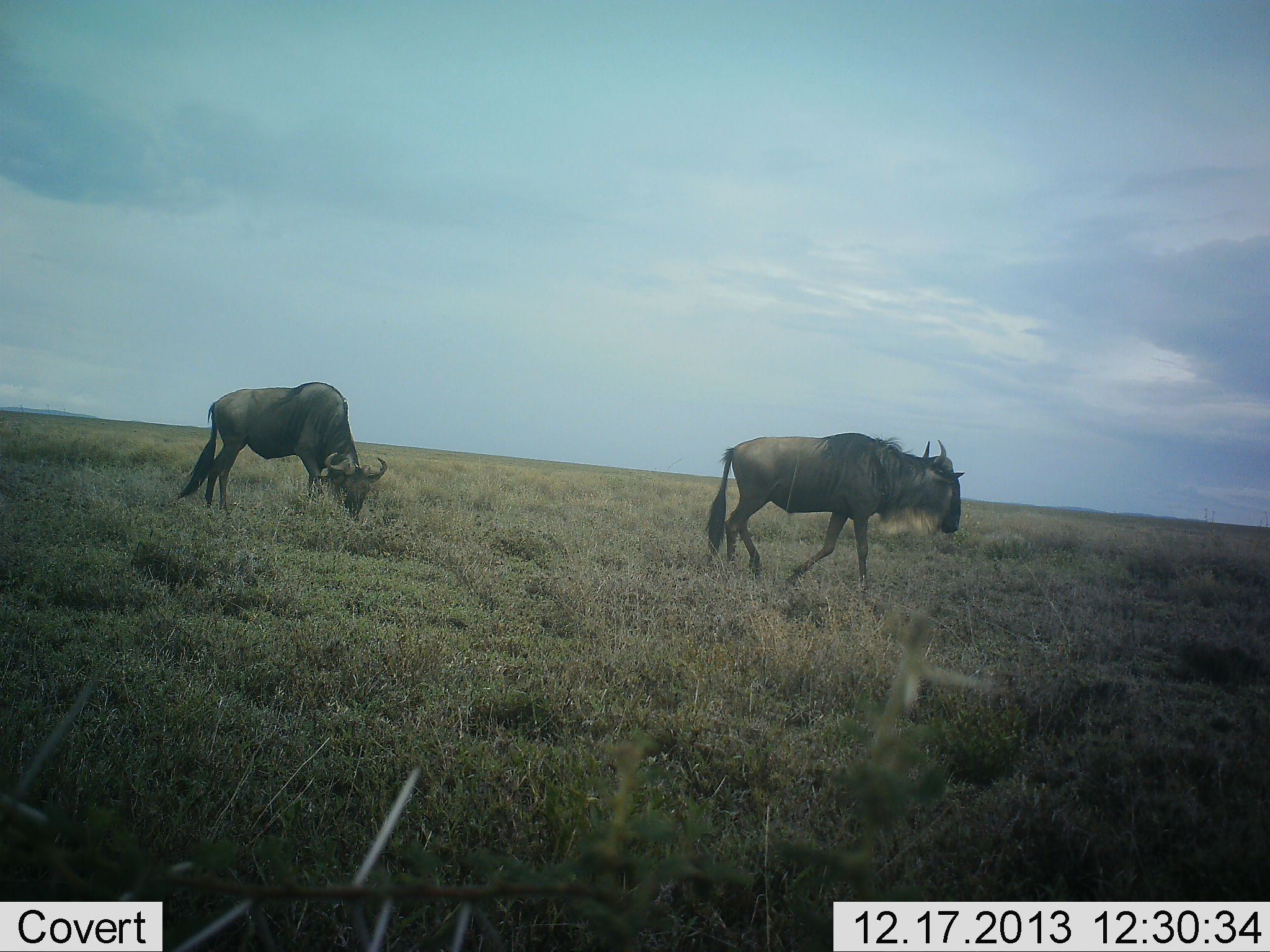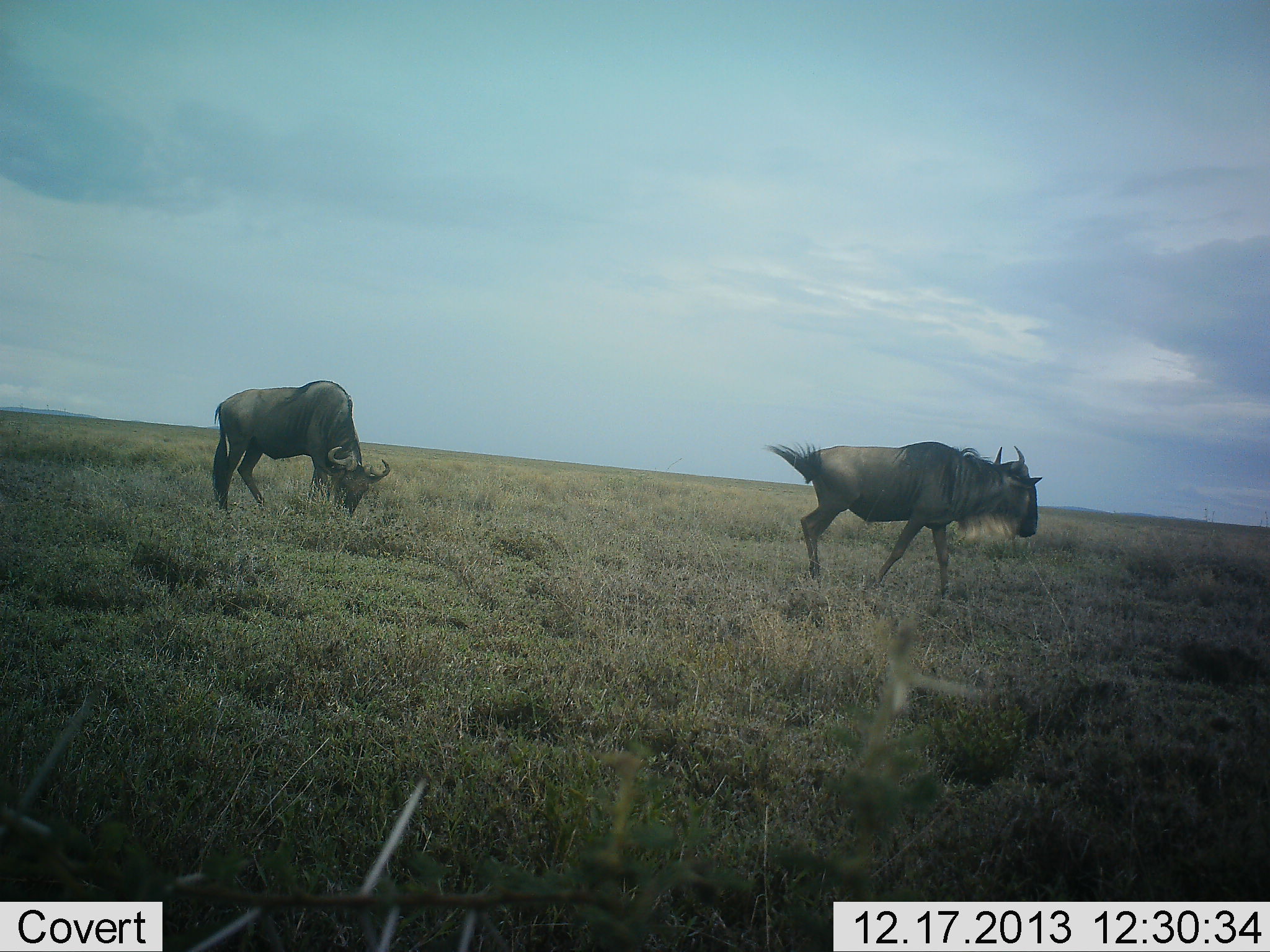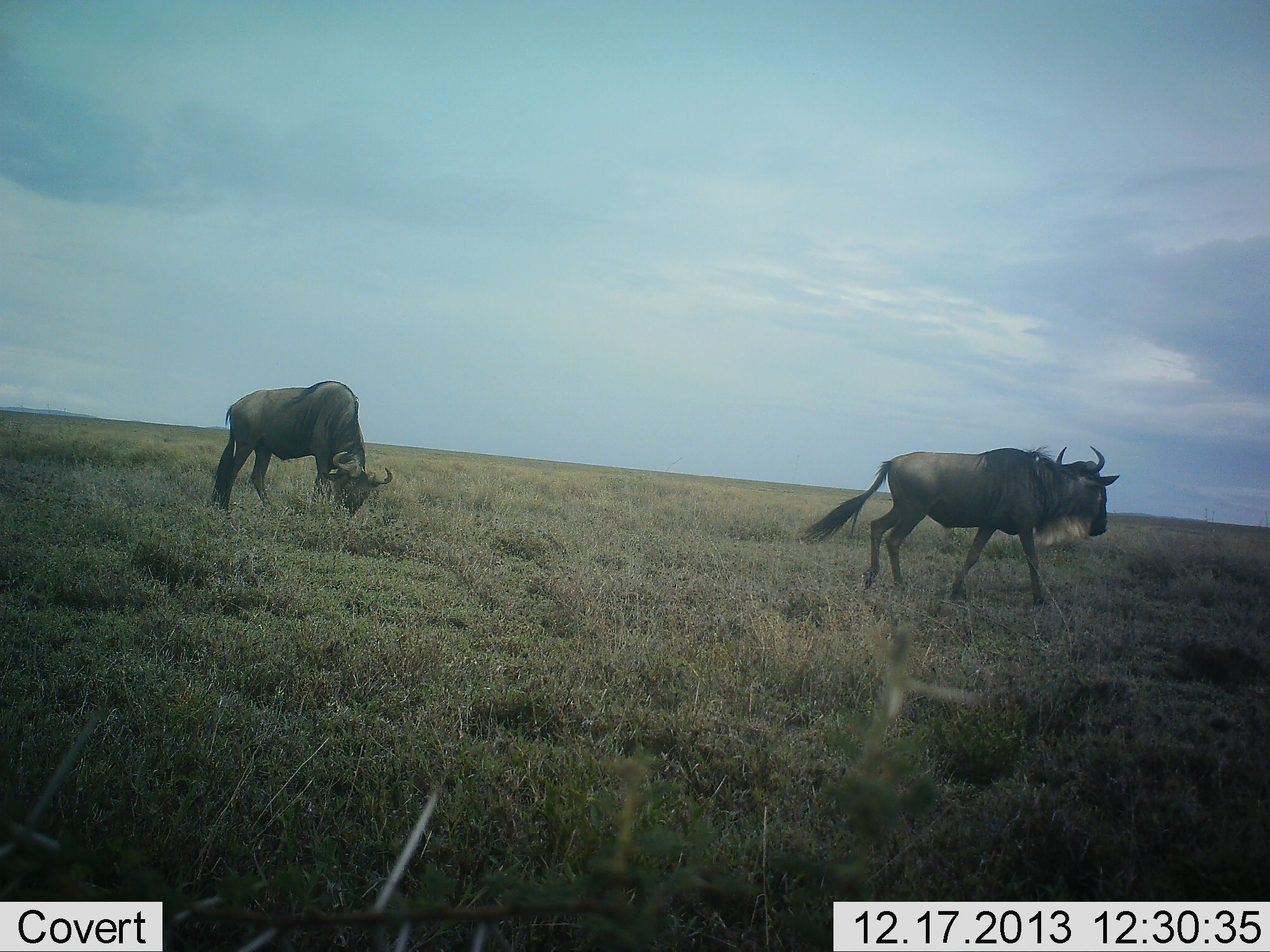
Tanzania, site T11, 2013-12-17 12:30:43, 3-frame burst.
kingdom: Animalia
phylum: Chordata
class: Mammalia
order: Artiodactyla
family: Bovidae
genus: Connochaetes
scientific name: Connochaetes taurinus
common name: blue wildebeest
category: wildebeest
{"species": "wildebeest (blue wildebeest) (Connochaetes taurinus)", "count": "2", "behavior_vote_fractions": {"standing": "10%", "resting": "0%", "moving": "100%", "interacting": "0%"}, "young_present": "0%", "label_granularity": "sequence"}